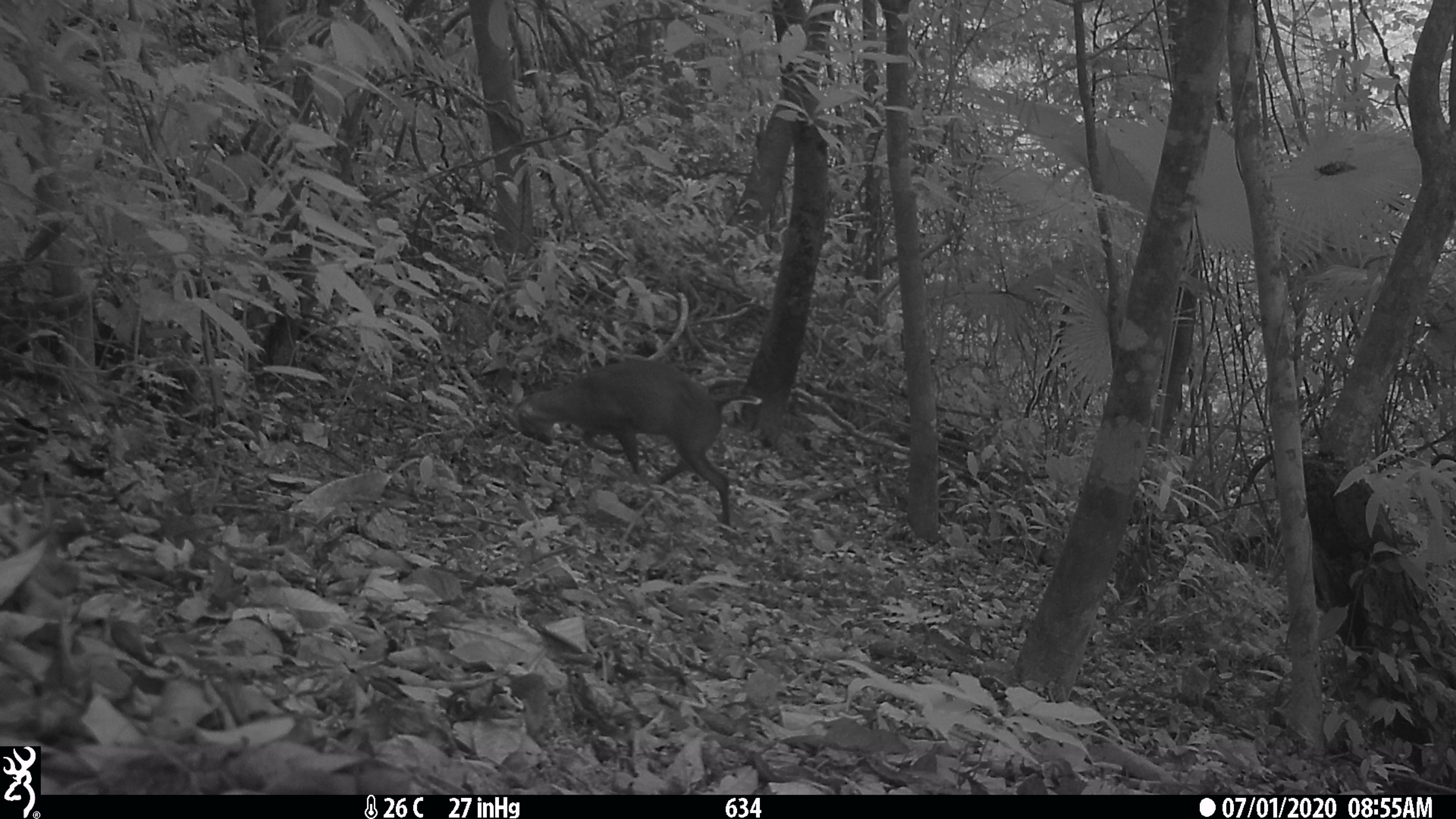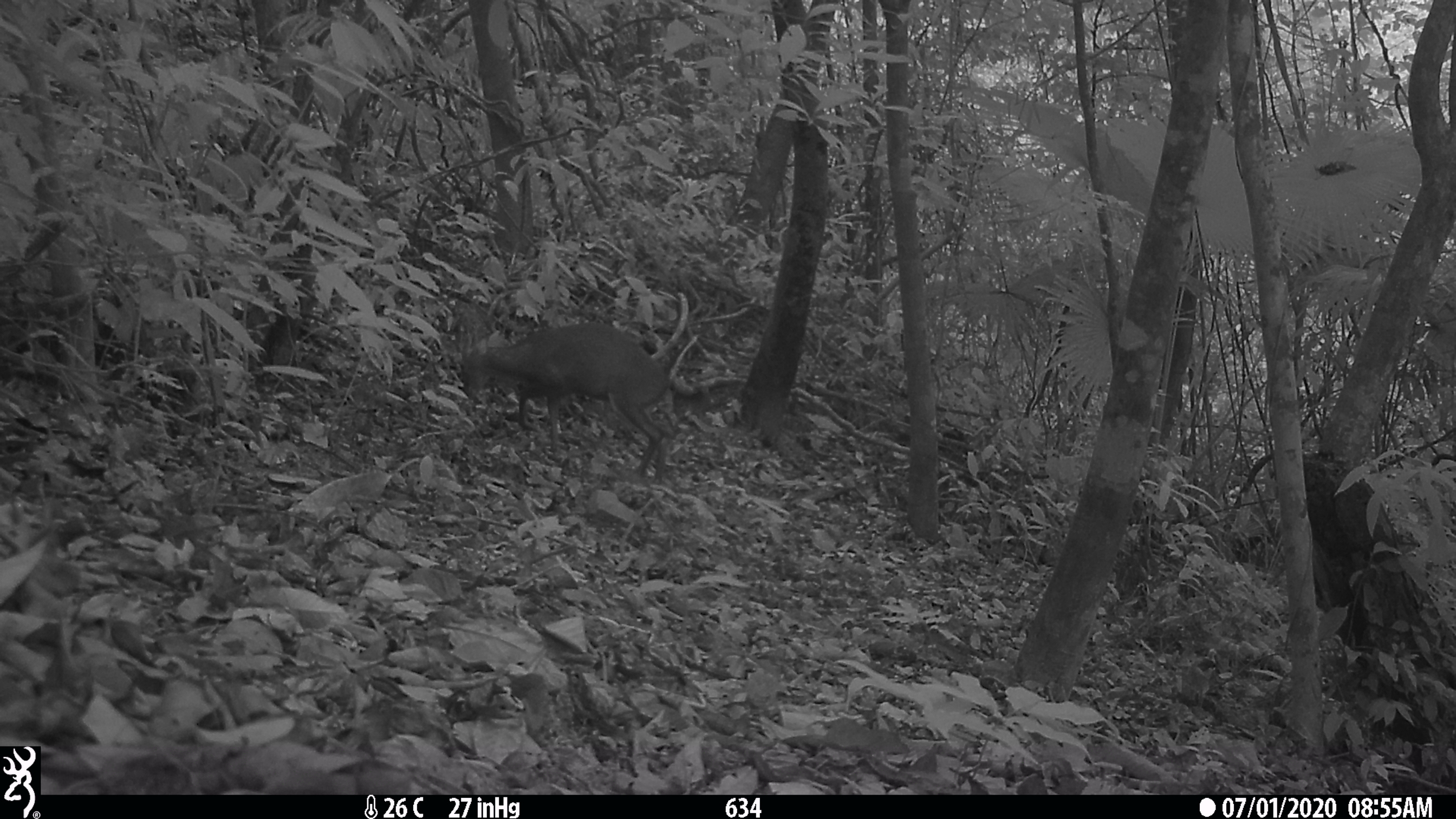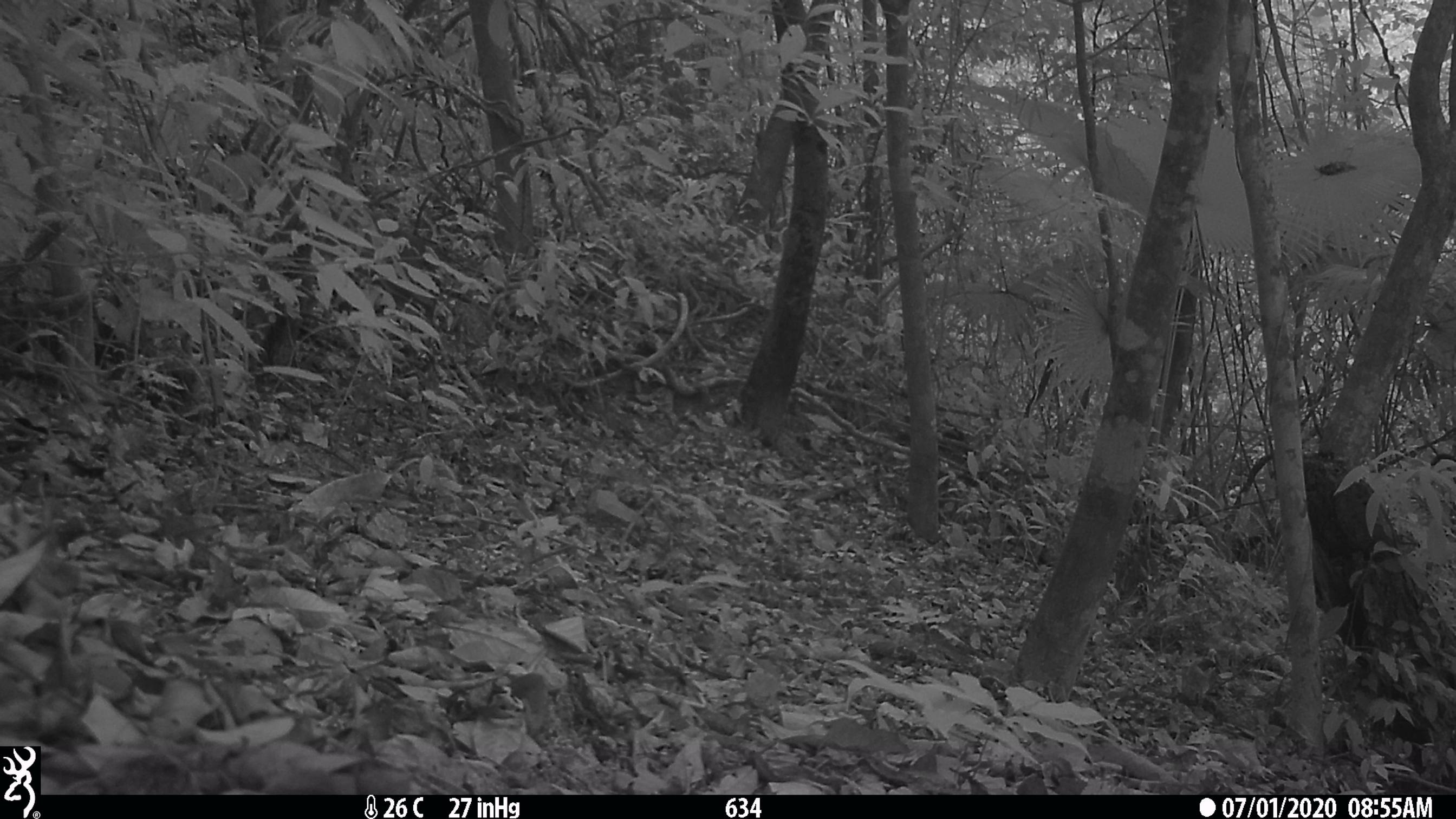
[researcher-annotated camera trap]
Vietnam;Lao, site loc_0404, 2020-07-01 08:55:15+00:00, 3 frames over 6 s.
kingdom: Animalia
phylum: Chordata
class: Mammalia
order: Artiodactyla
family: Cervidae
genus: Muntiacus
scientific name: Muntiacus rooseveltorum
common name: roosevelt's muntjac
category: roosevelts muntjac group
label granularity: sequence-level